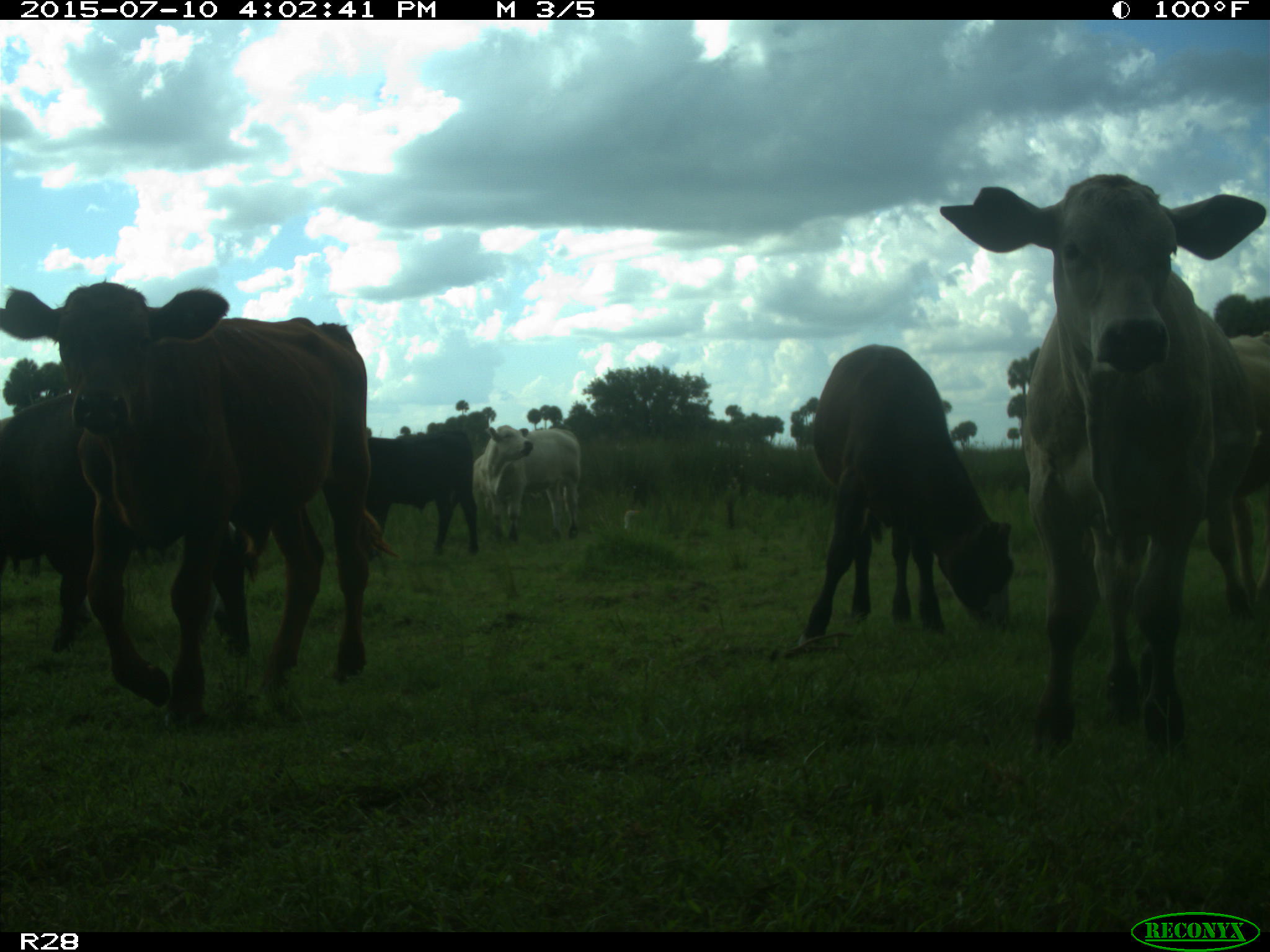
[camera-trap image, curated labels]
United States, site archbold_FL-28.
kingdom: Animalia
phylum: Chordata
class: Mammalia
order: Artiodactyla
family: Bovidae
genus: Bos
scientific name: Bos taurus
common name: domestic cow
Bos taurus (domestic cow).